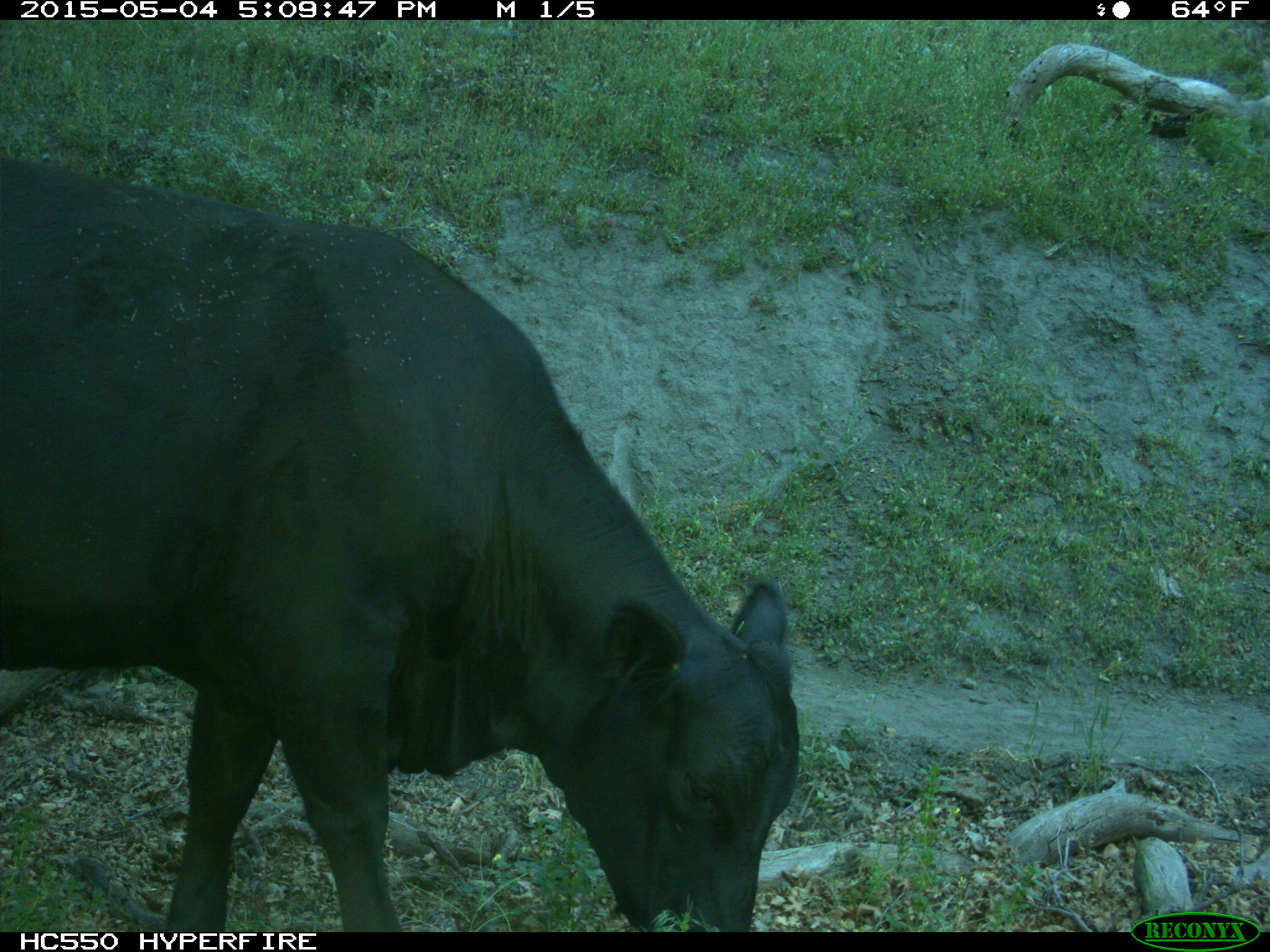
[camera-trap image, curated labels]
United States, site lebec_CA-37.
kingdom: Animalia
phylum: Chordata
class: Mammalia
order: Artiodactyla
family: Bovidae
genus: Bos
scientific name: Bos taurus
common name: domestic cow